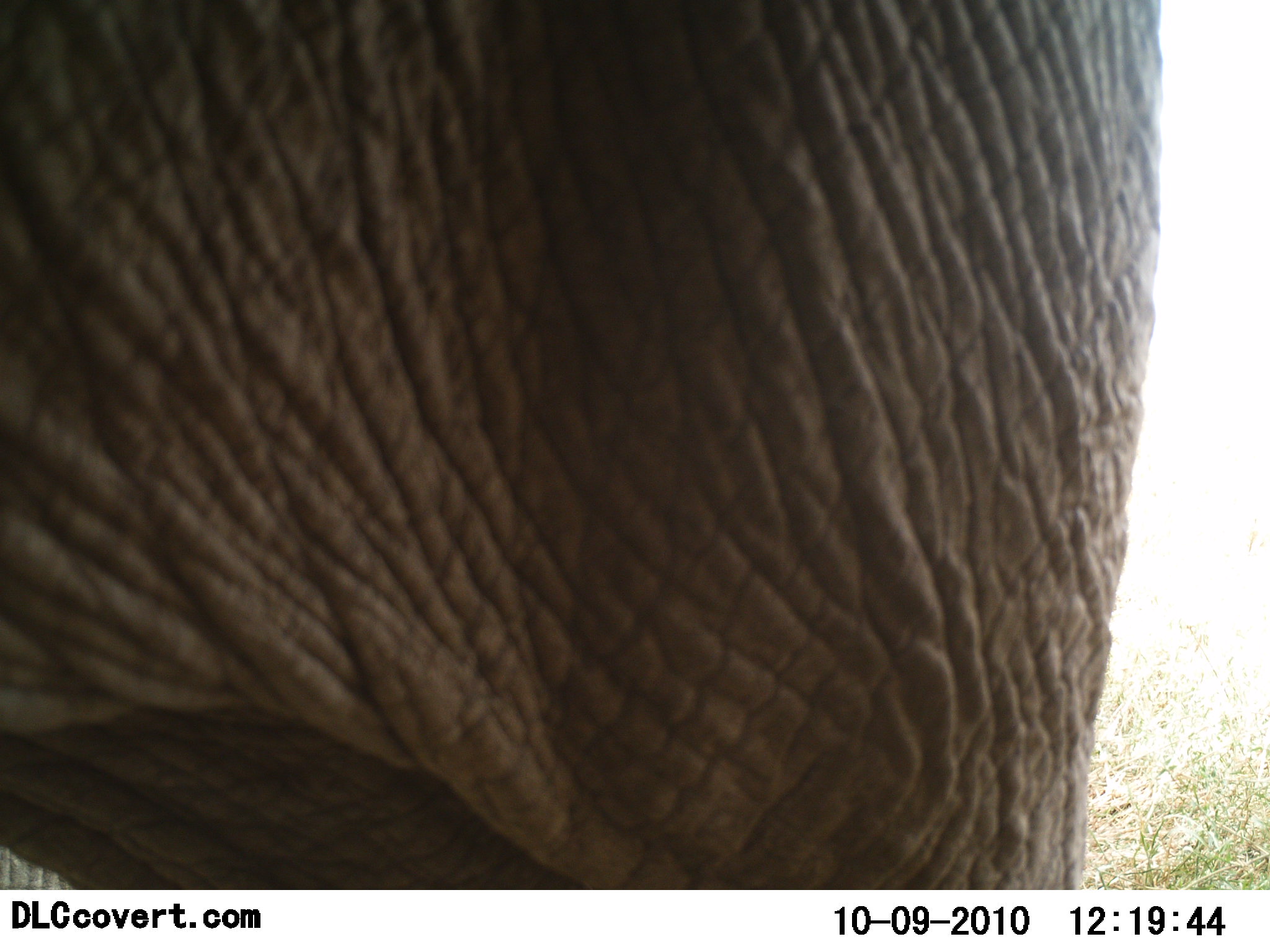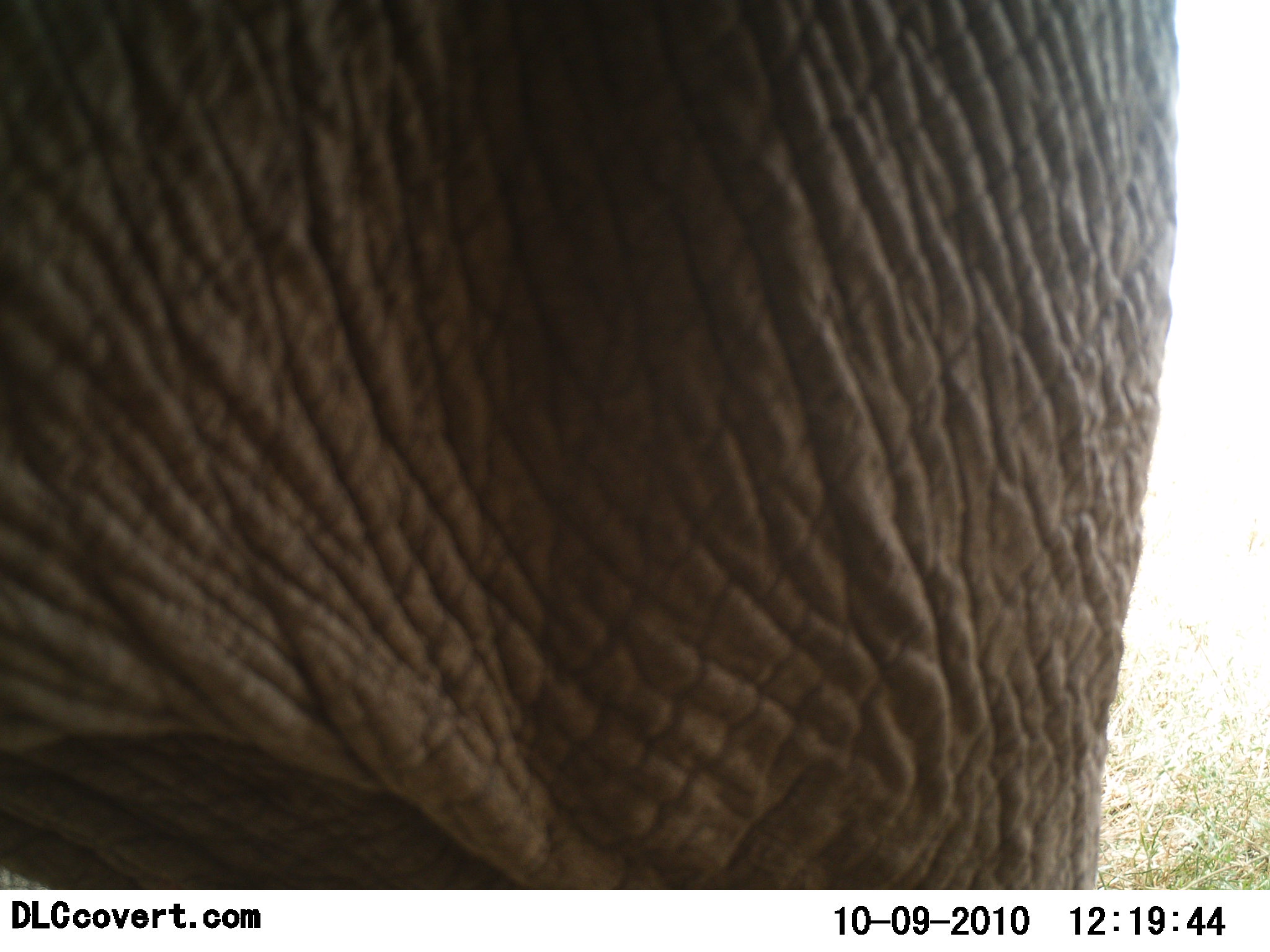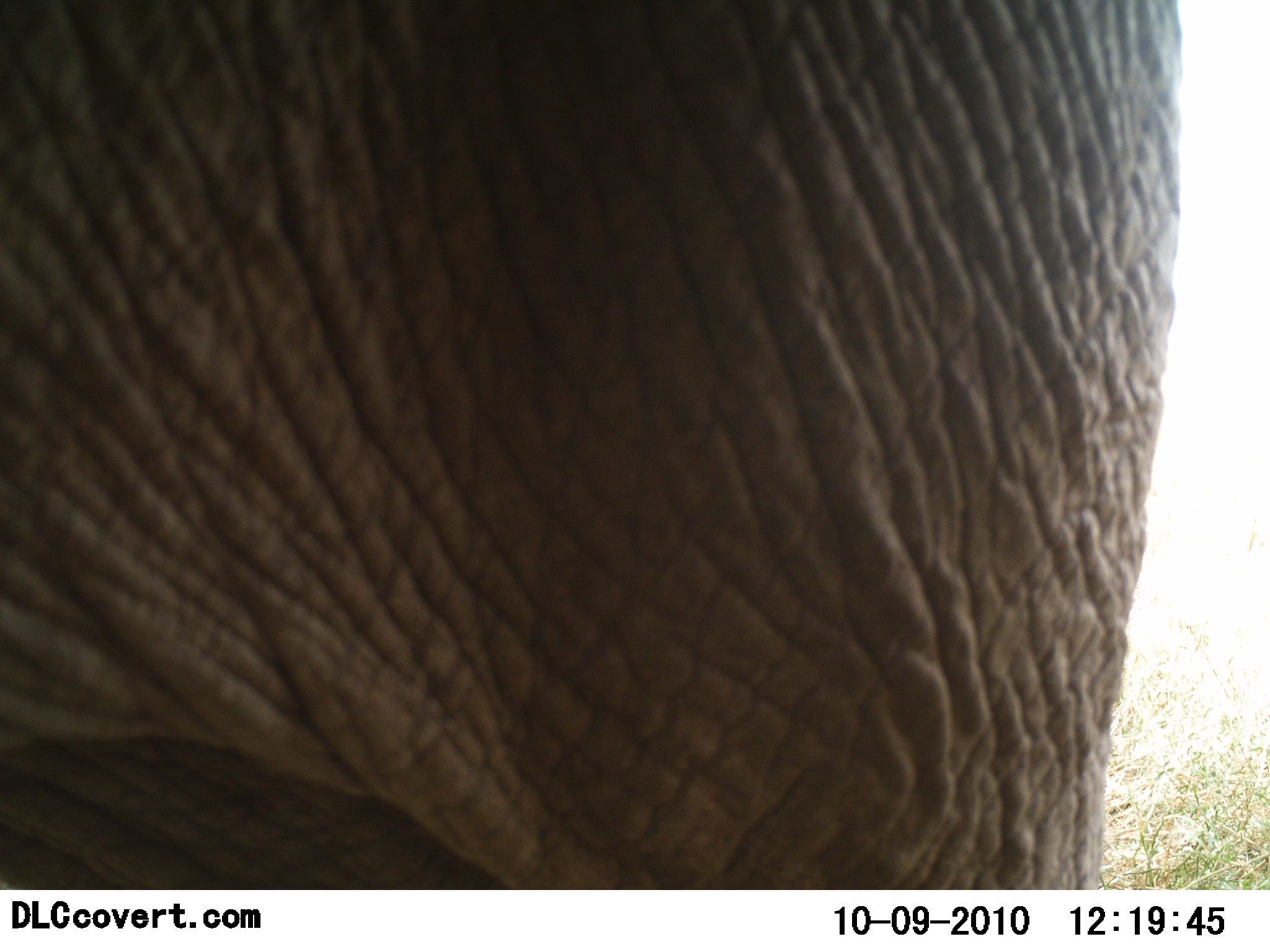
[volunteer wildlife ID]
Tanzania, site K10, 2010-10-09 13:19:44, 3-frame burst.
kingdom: Animalia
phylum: Chordata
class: Mammalia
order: Proboscidea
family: Elephantidae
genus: Loxodonta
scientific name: Loxodonta africana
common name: african bush elephant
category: elephant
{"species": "elephant (african bush elephant) (Loxodonta africana)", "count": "1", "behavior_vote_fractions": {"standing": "83%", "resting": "0%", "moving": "22%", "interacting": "0%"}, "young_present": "0%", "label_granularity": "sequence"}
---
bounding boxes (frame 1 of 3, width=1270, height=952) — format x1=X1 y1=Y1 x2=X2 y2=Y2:
animal: x1=0 y1=1 x2=1165 y2=889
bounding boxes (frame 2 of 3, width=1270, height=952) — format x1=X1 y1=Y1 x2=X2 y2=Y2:
animal: x1=1 y1=0 x2=1184 y2=890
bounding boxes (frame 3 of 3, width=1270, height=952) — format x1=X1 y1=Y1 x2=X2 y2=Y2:
animal: x1=1 y1=0 x2=1185 y2=890